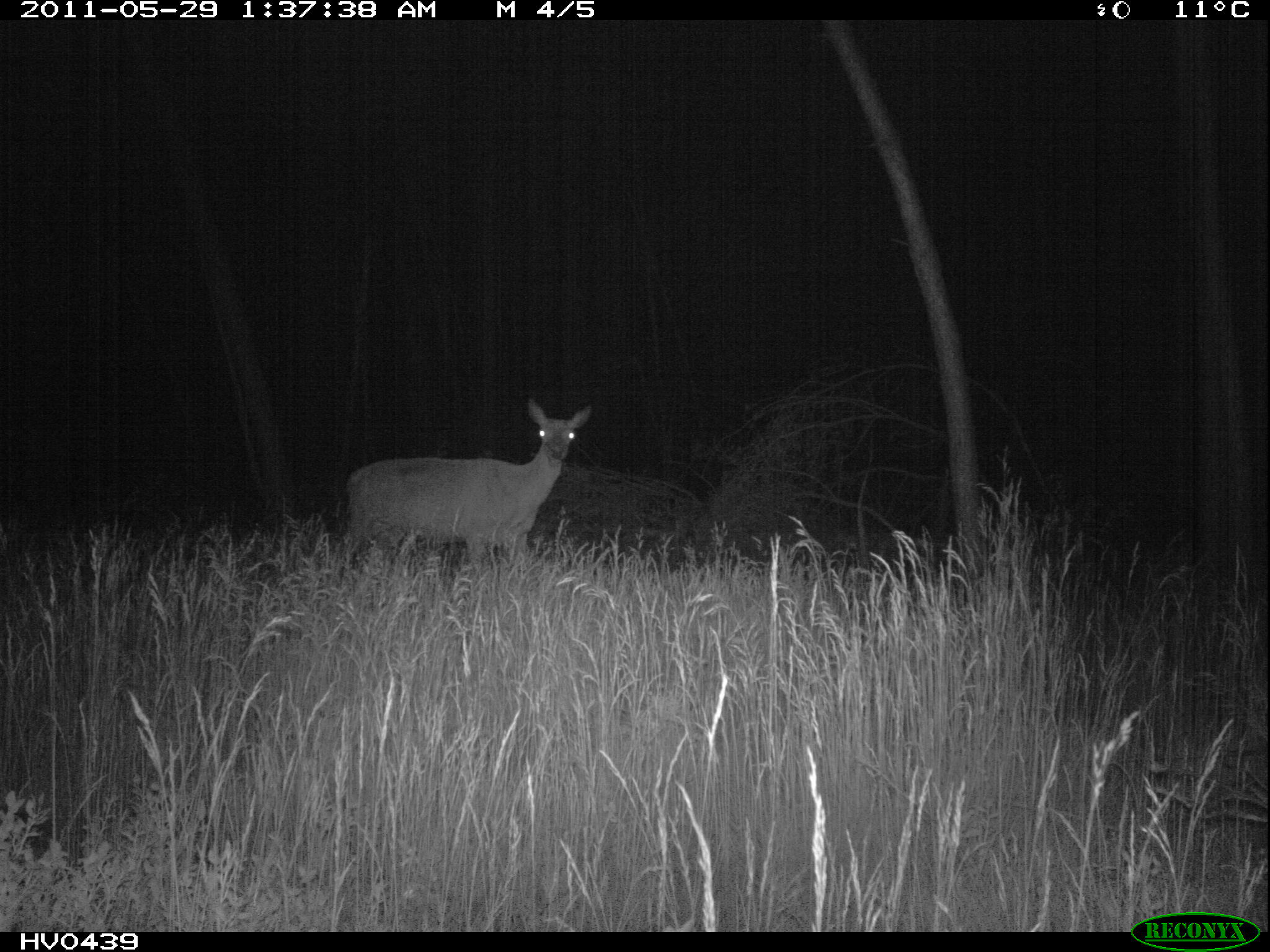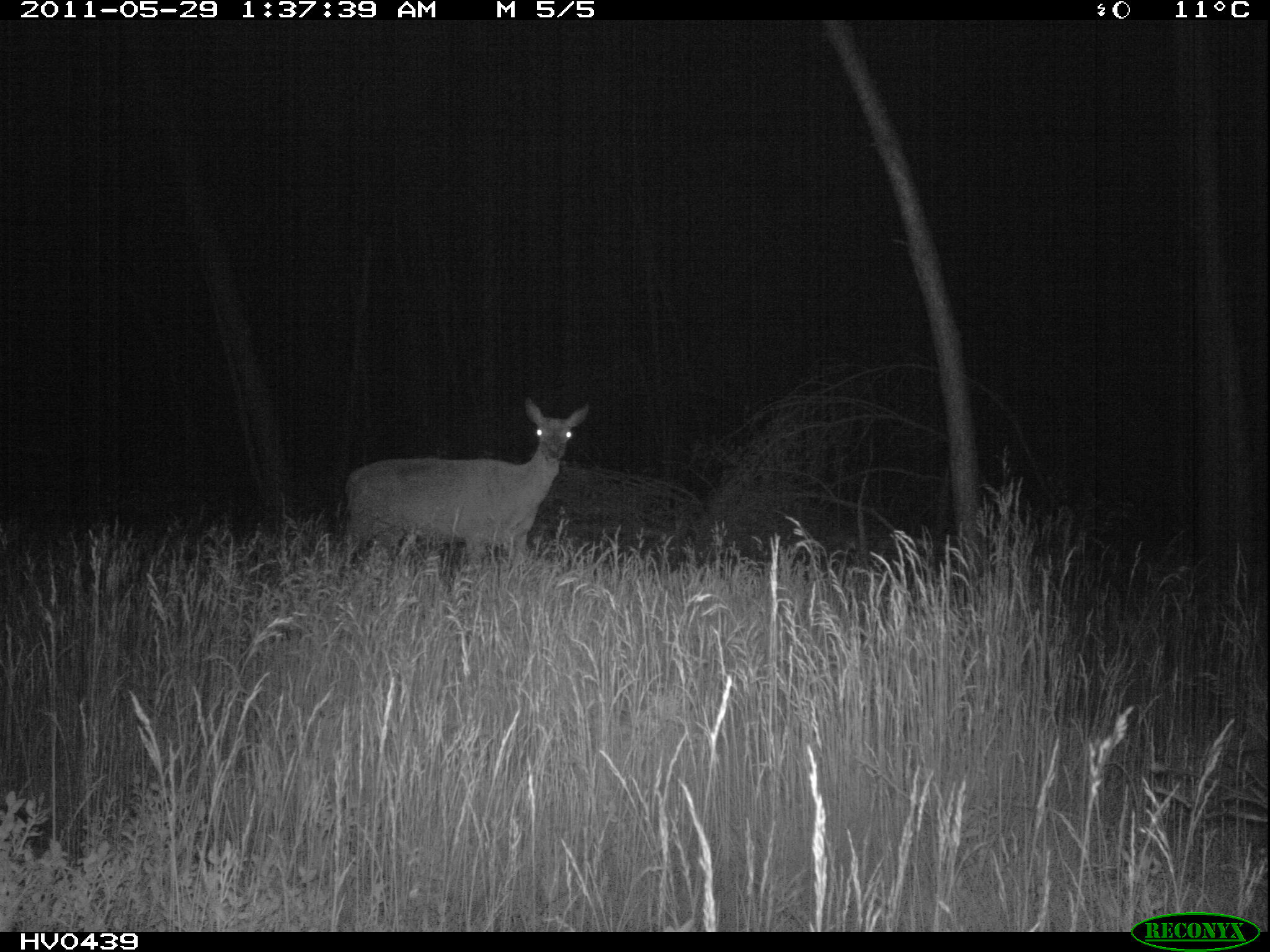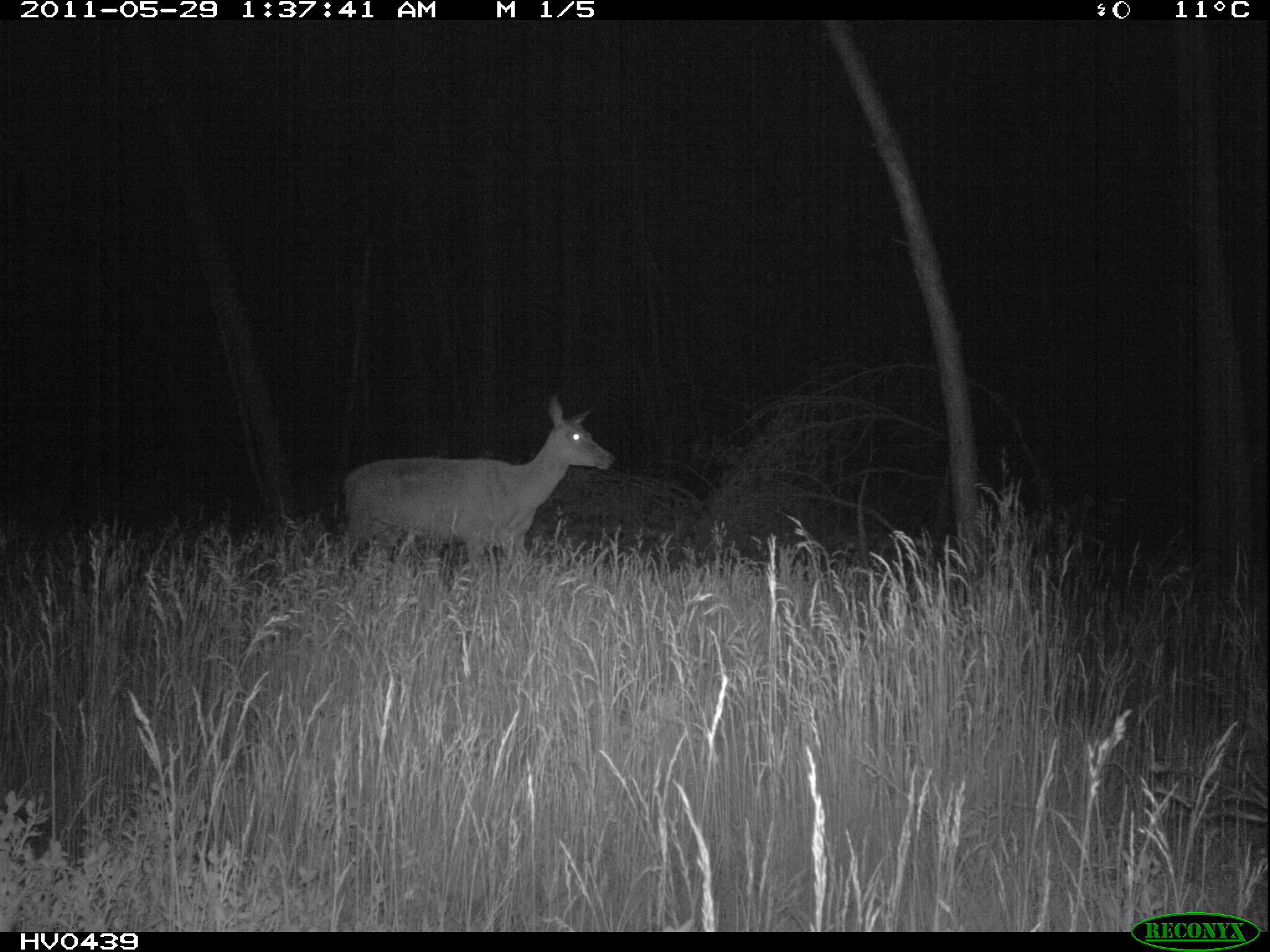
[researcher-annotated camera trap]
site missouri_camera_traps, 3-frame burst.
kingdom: Animalia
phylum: Chordata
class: Mammalia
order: Artiodactyla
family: Cervidae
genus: Cervus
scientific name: Cervus elaphus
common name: red deer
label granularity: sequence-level